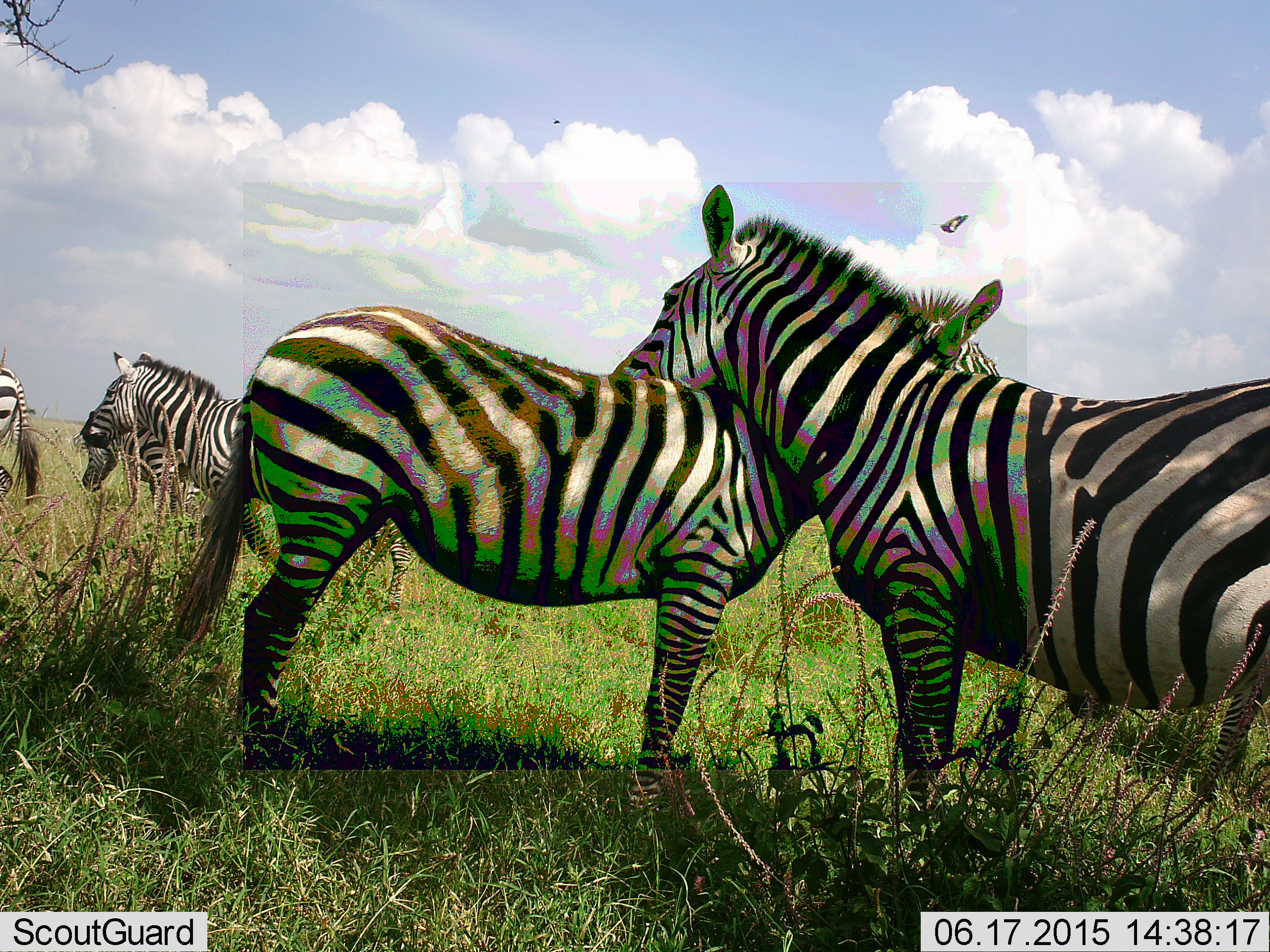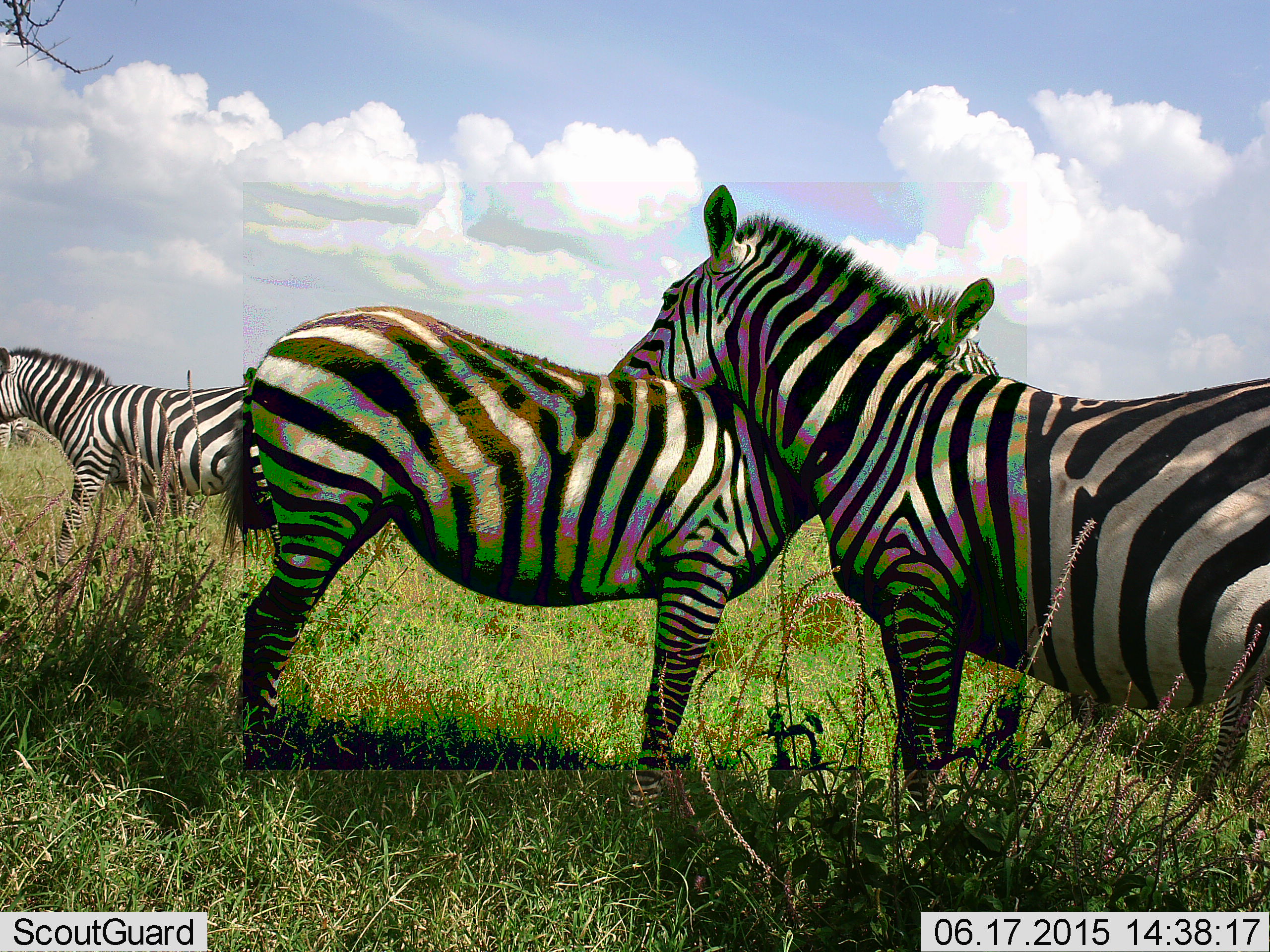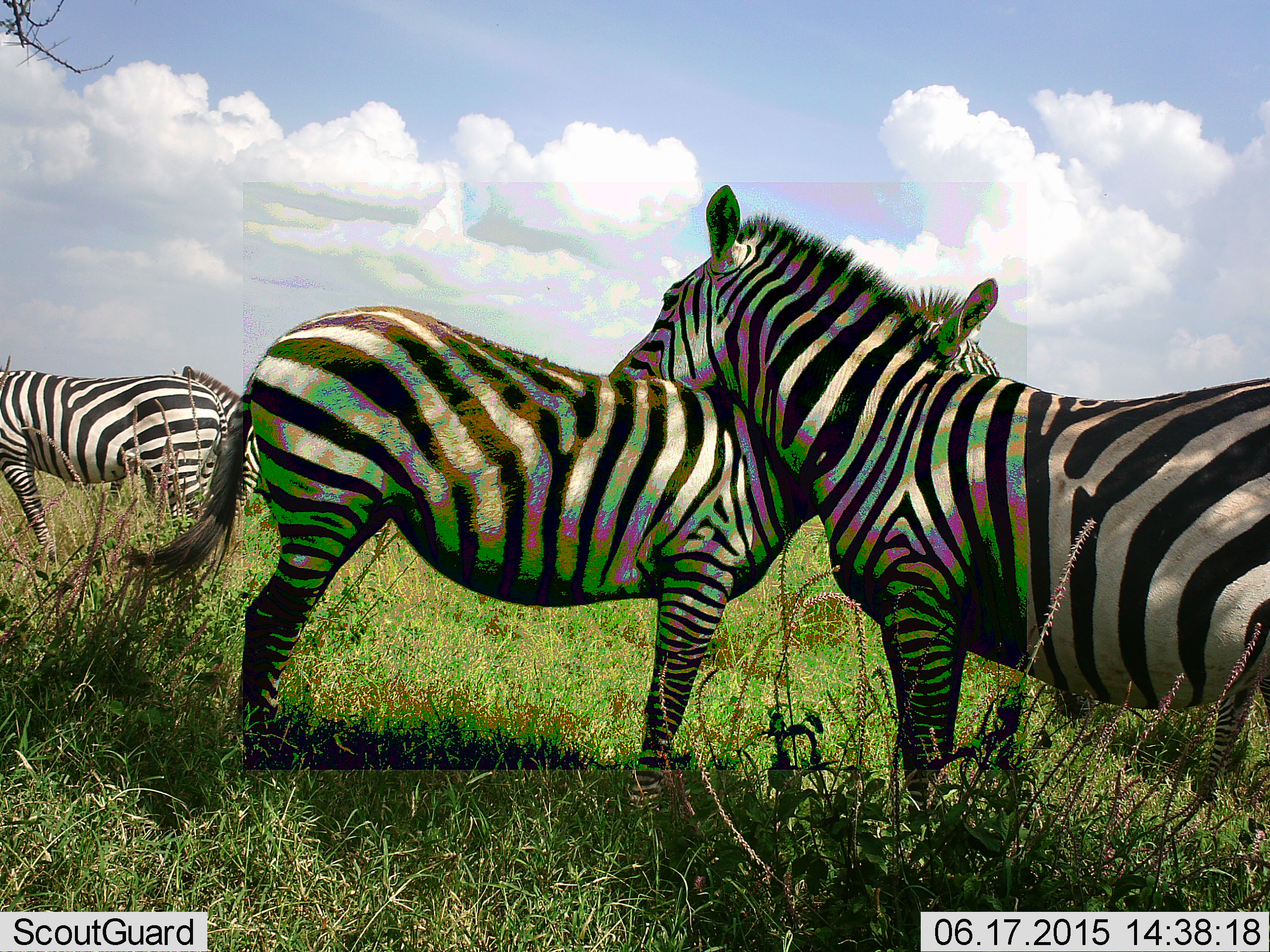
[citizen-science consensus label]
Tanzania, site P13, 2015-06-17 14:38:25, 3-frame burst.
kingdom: Animalia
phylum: Chordata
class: Mammalia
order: Perissodactyla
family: Equidae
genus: Equus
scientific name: Equus quagga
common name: plains zebra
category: zebra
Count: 5.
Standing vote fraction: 50%.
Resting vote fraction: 0%.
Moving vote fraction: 58%.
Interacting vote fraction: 67%.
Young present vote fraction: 8%.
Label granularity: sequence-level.